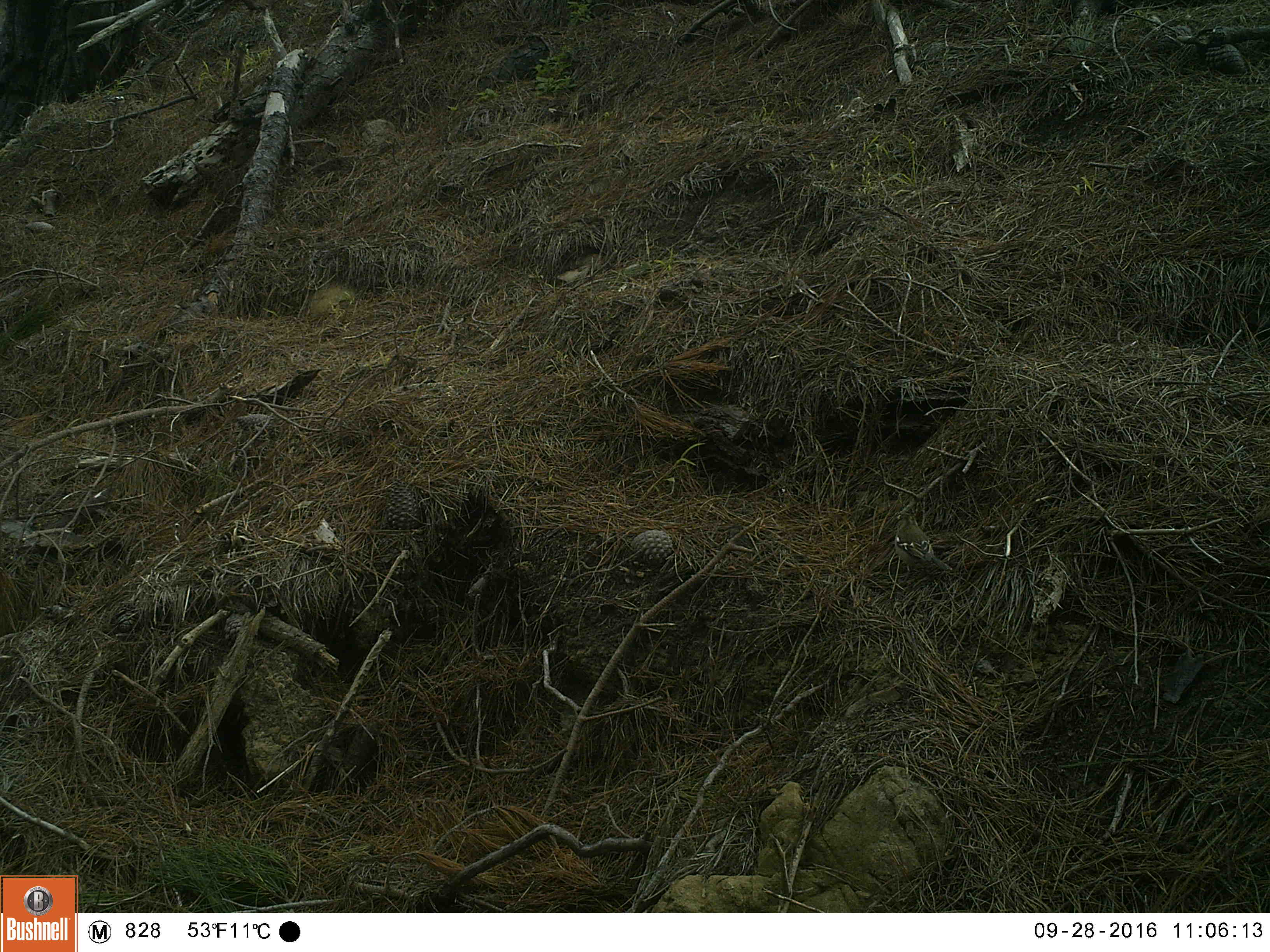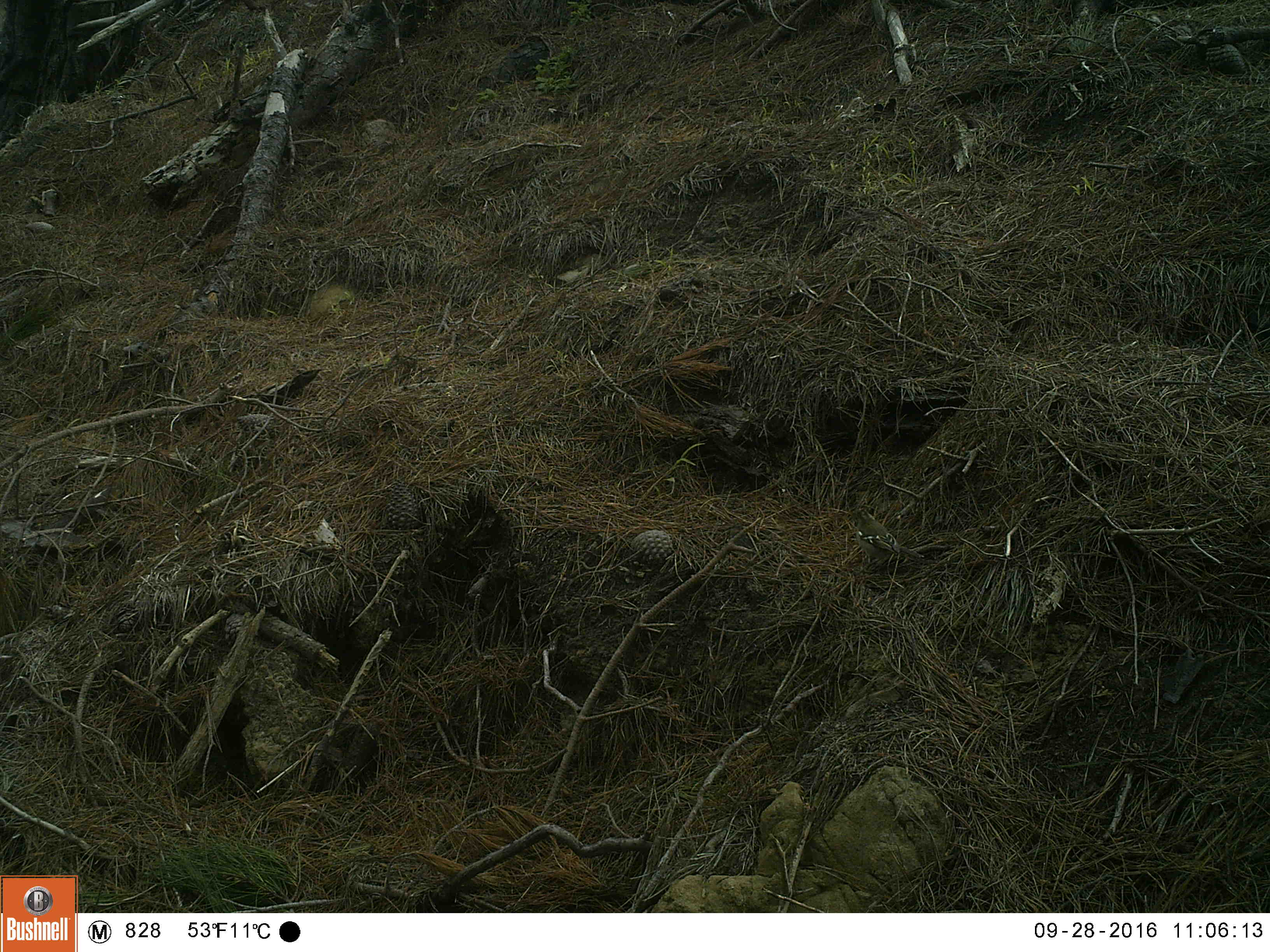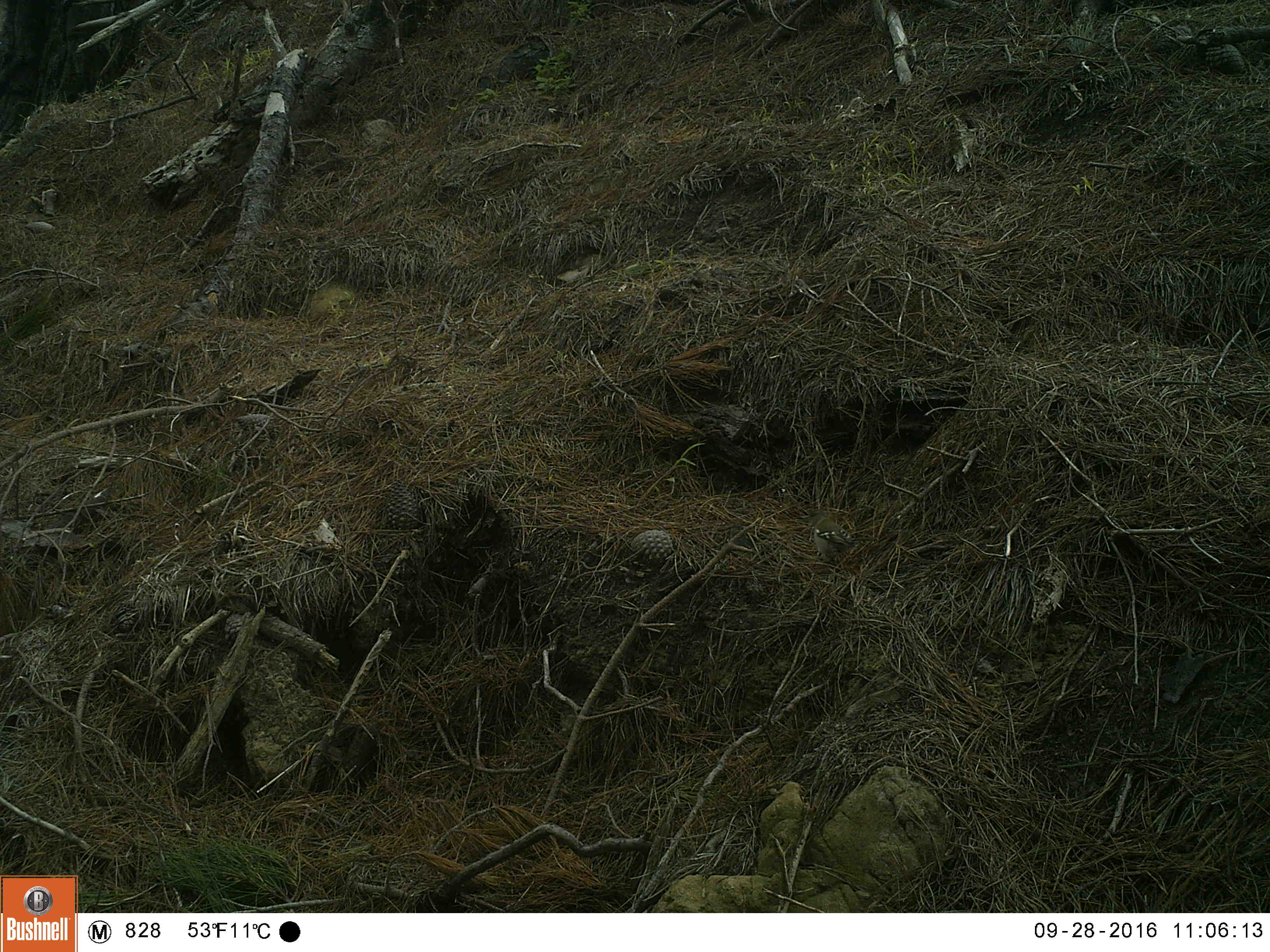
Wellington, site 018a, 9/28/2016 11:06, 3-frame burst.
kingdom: Animalia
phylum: Chordata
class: Aves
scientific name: Aves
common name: bird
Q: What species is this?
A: Bird (Aves).